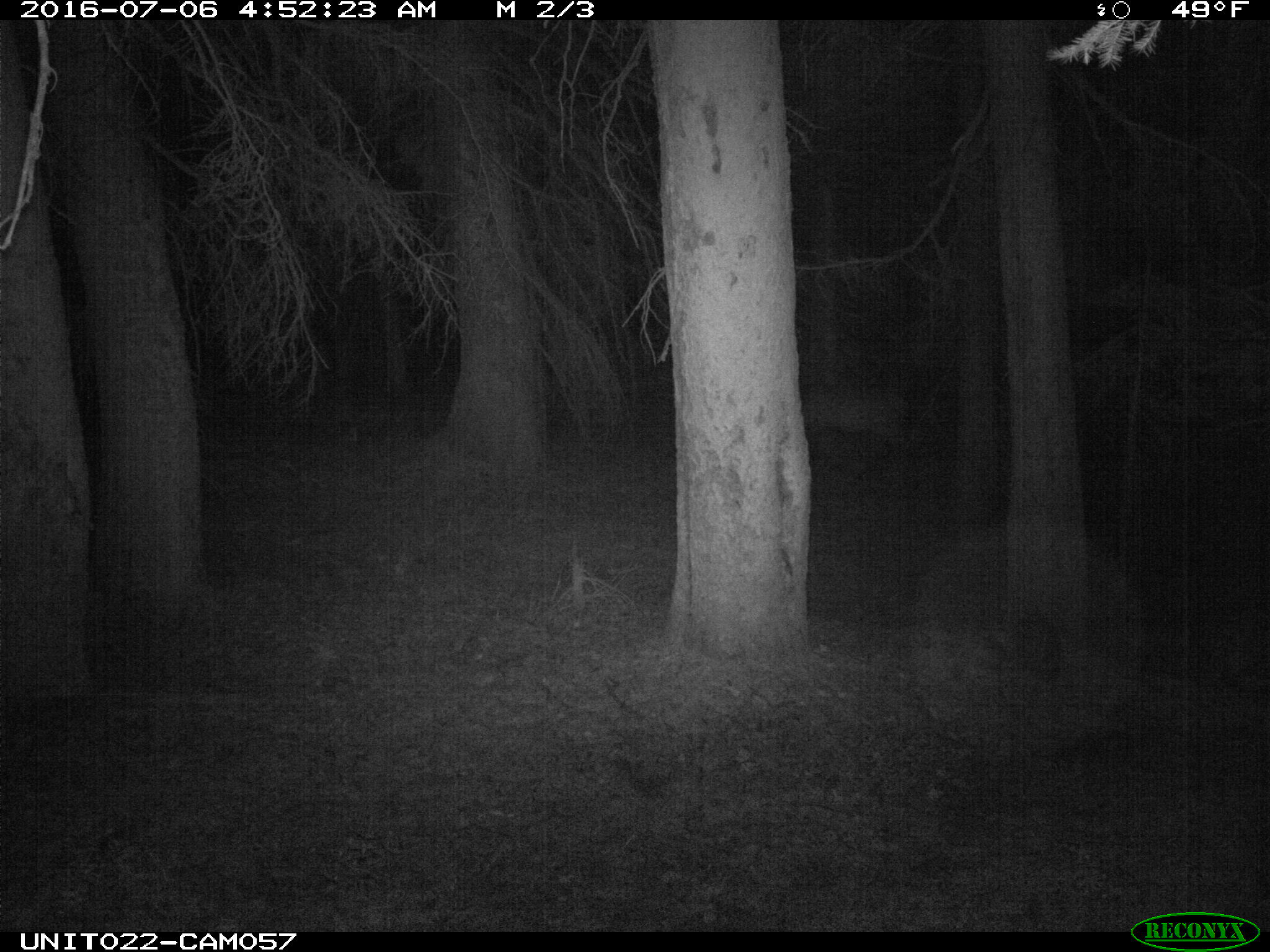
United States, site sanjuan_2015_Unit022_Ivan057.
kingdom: Animalia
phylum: Chordata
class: Mammalia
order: Artiodactyla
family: Cervidae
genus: Cervus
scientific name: Cervus elaphus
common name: red deer